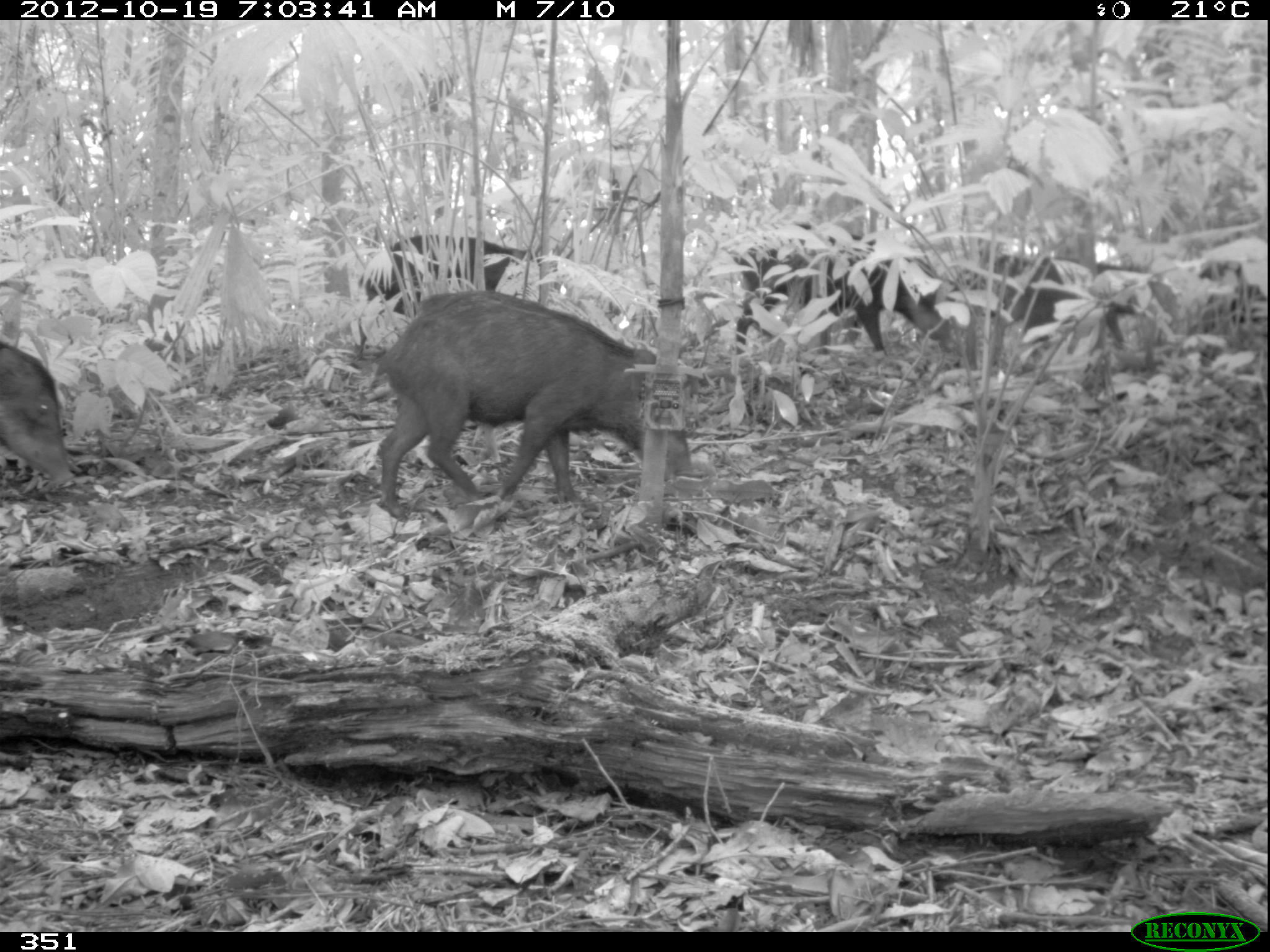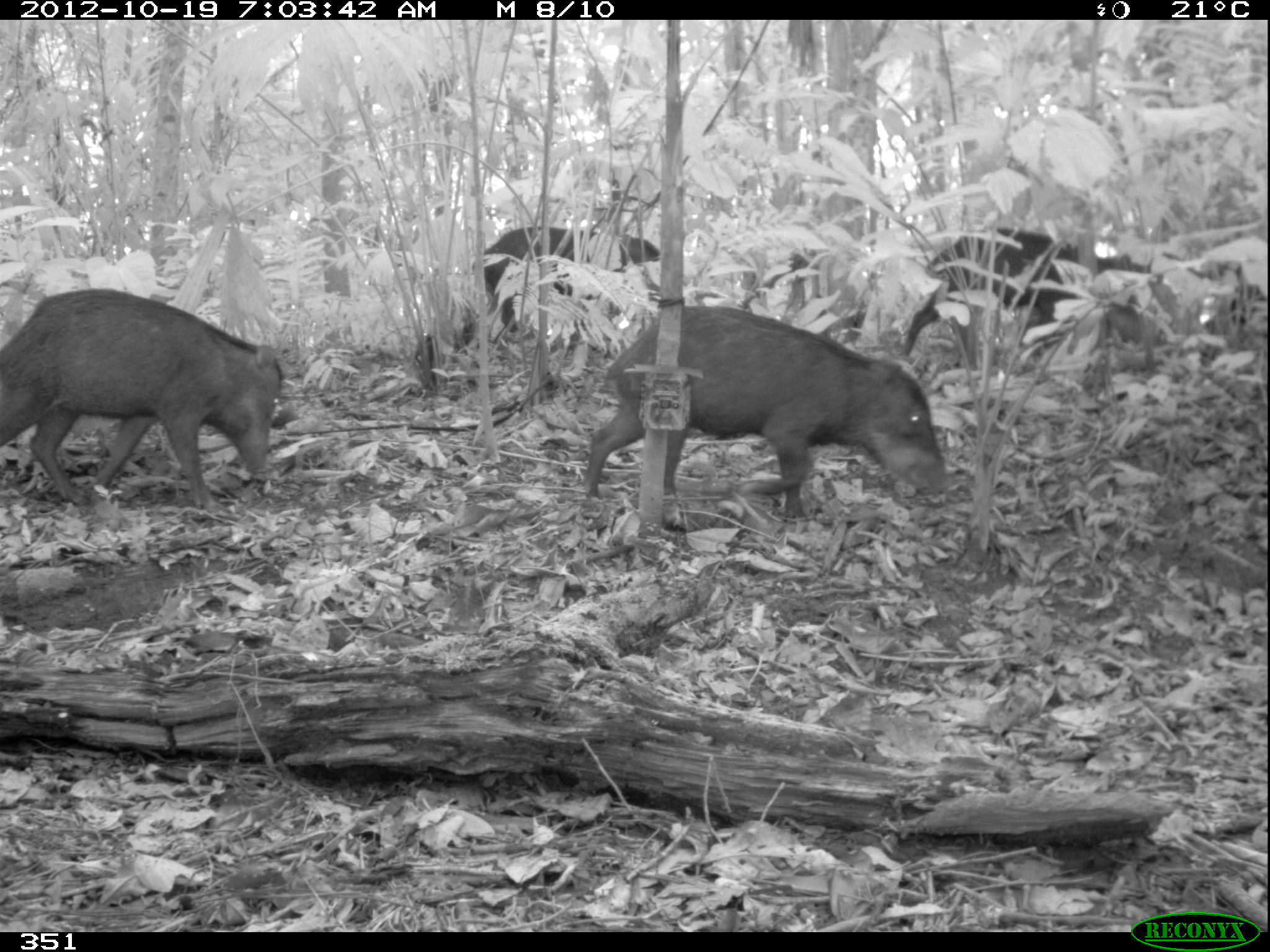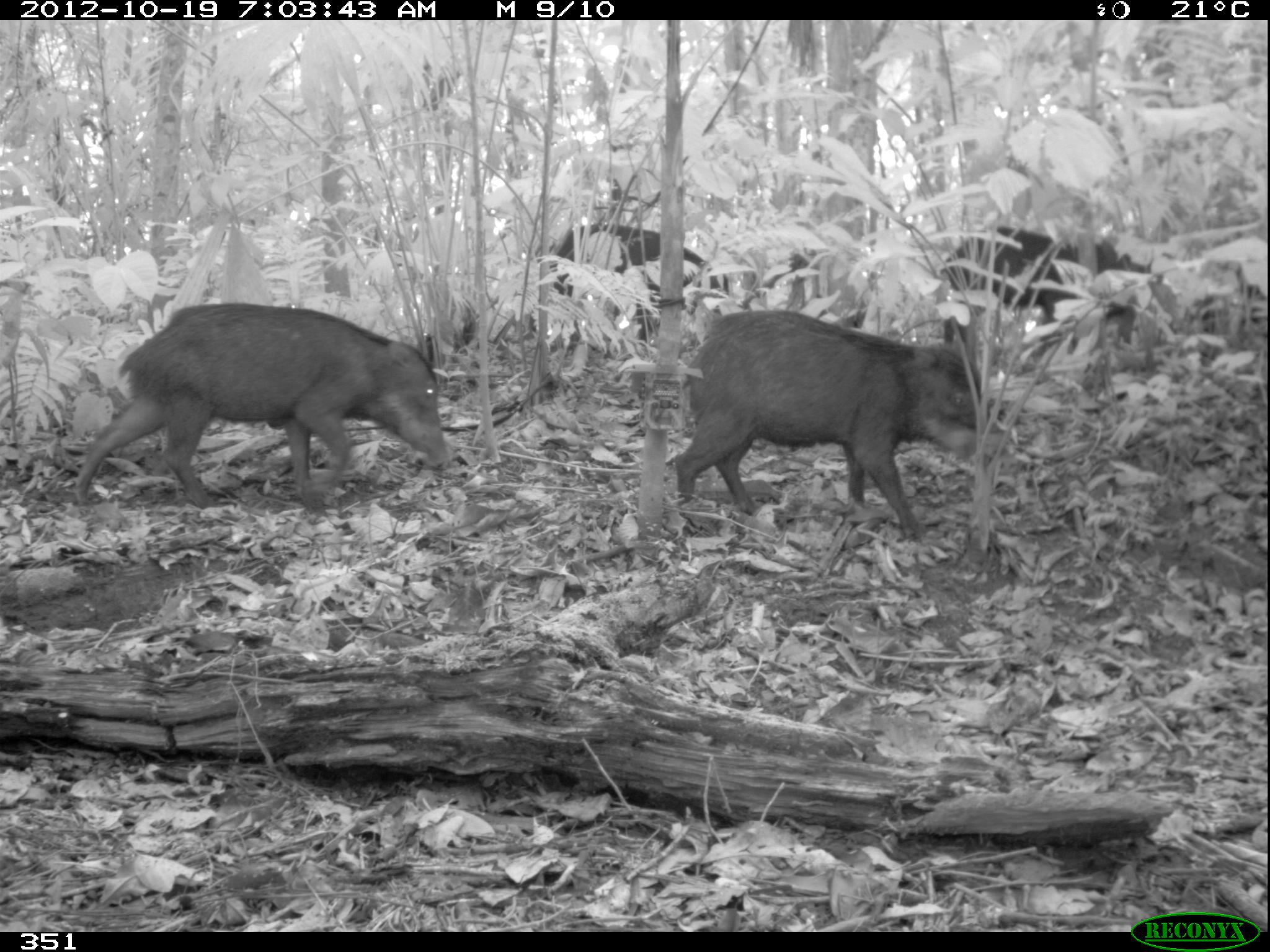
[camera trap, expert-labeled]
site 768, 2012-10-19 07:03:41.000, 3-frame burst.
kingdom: Animalia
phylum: Chordata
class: Mammalia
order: Artiodactyla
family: Tayassuidae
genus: Tayassu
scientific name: Tayassu pecari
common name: white-lipped peccary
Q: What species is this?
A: Tayassu pecari (white-lipped peccary).